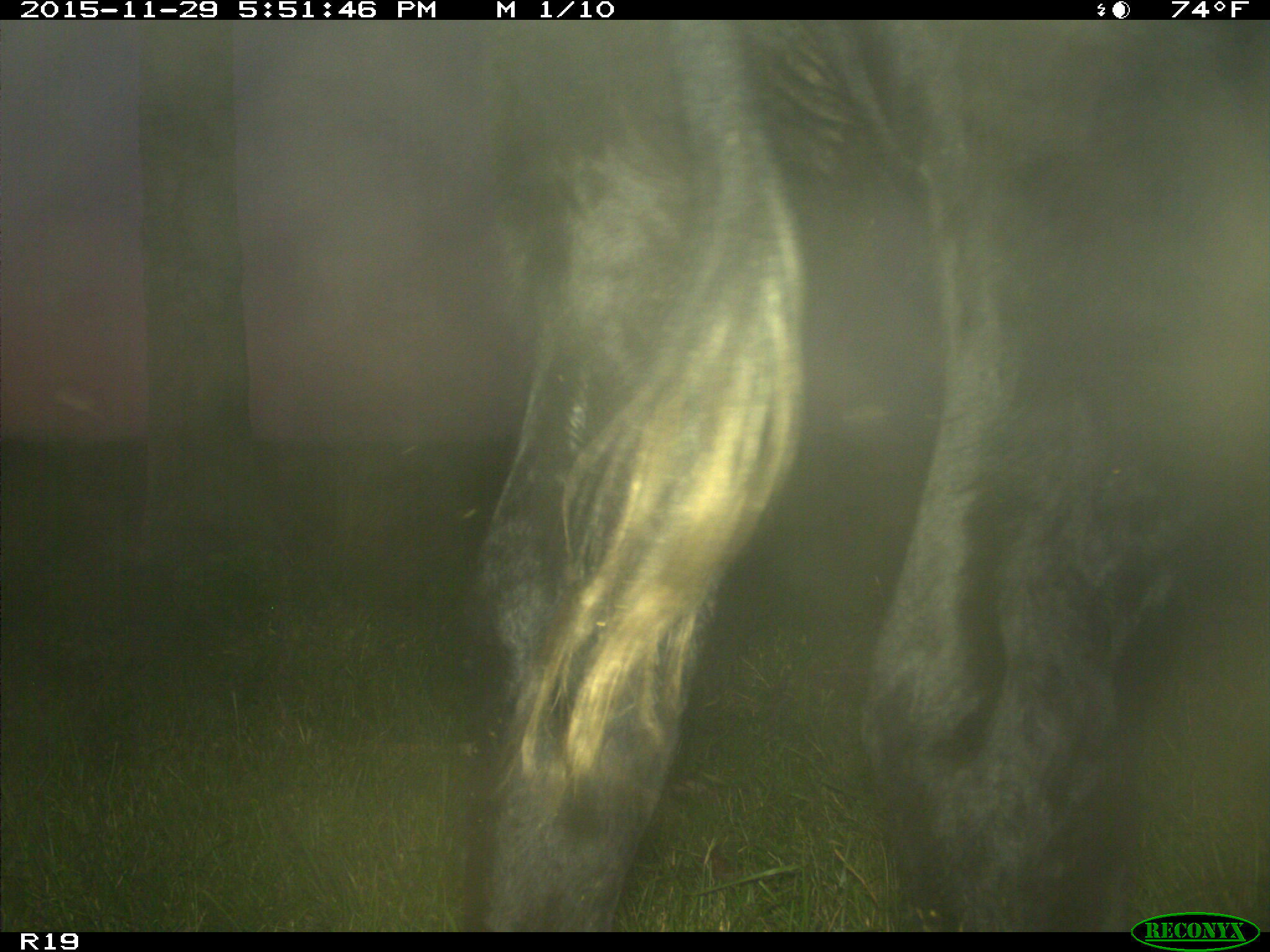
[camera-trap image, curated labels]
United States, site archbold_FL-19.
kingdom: Animalia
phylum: Chordata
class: Mammalia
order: Artiodactyla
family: Bovidae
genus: Bos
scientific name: Bos taurus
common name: domestic cow